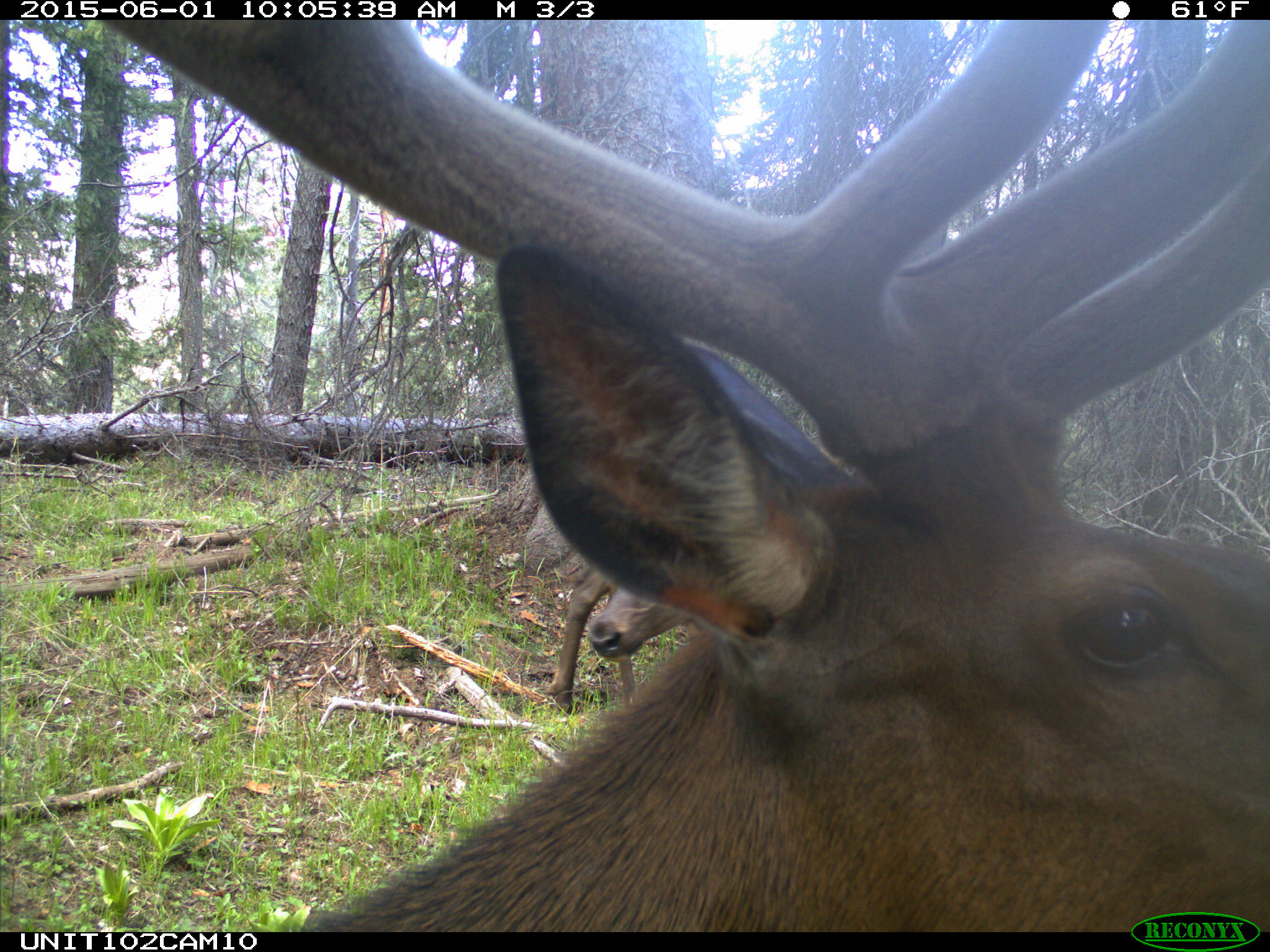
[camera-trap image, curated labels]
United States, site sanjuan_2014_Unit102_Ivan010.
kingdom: Animalia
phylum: Chordata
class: Mammalia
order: Artiodactyla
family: Cervidae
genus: Cervus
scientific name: Cervus elaphus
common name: red deer